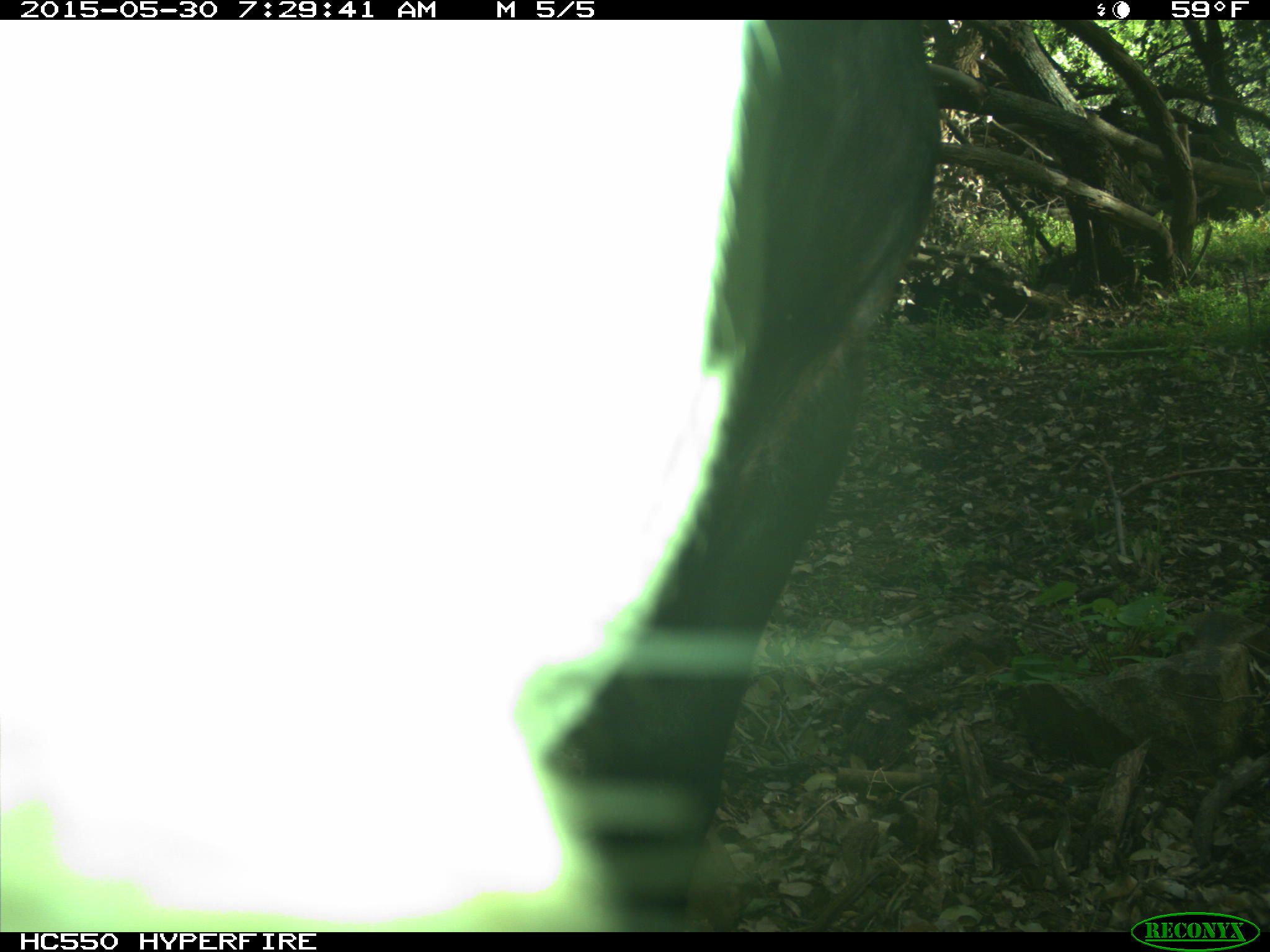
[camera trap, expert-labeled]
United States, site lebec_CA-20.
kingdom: Animalia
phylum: Chordata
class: Mammalia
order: Artiodactyla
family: Bovidae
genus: Bos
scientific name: Bos taurus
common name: domestic cow